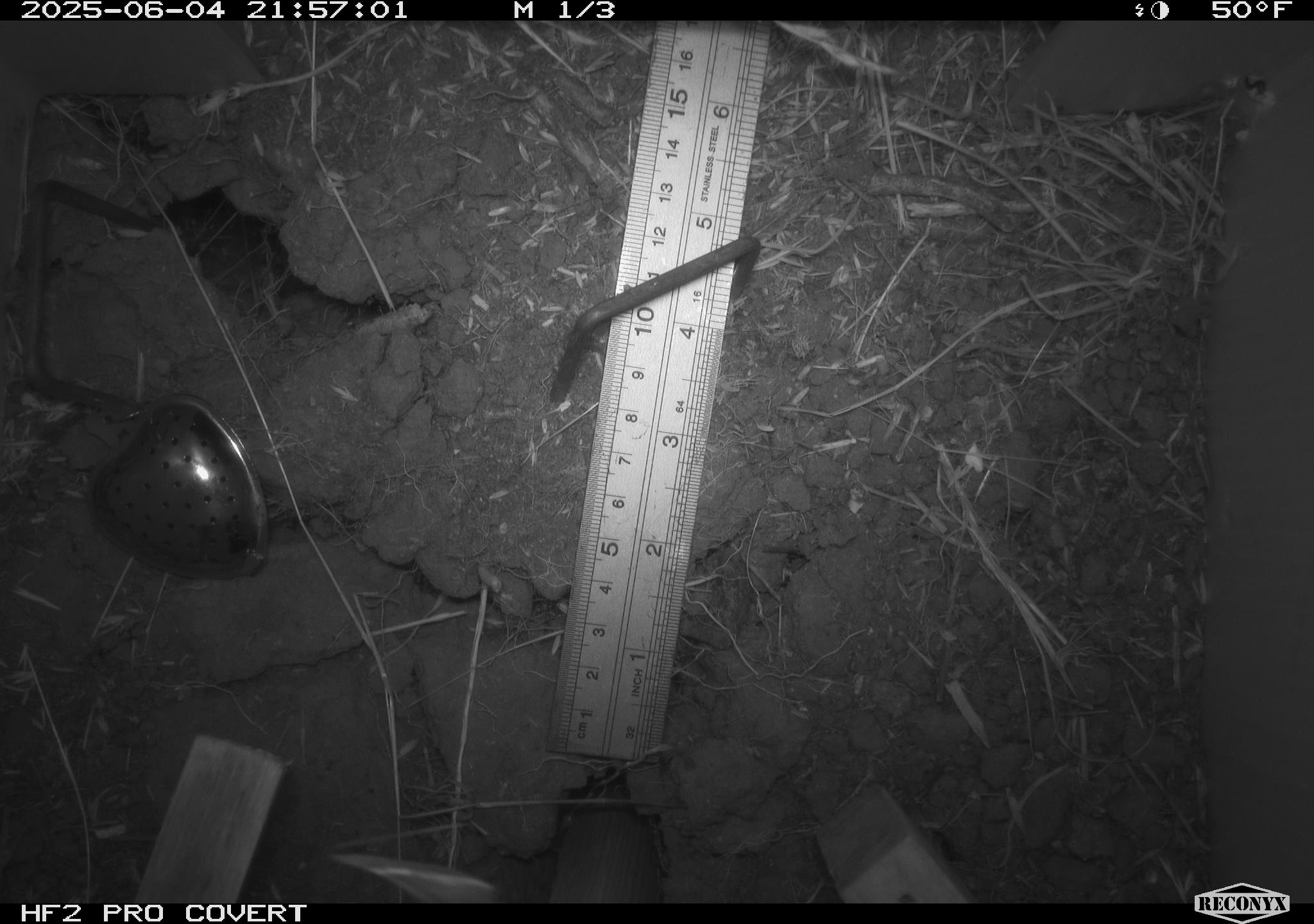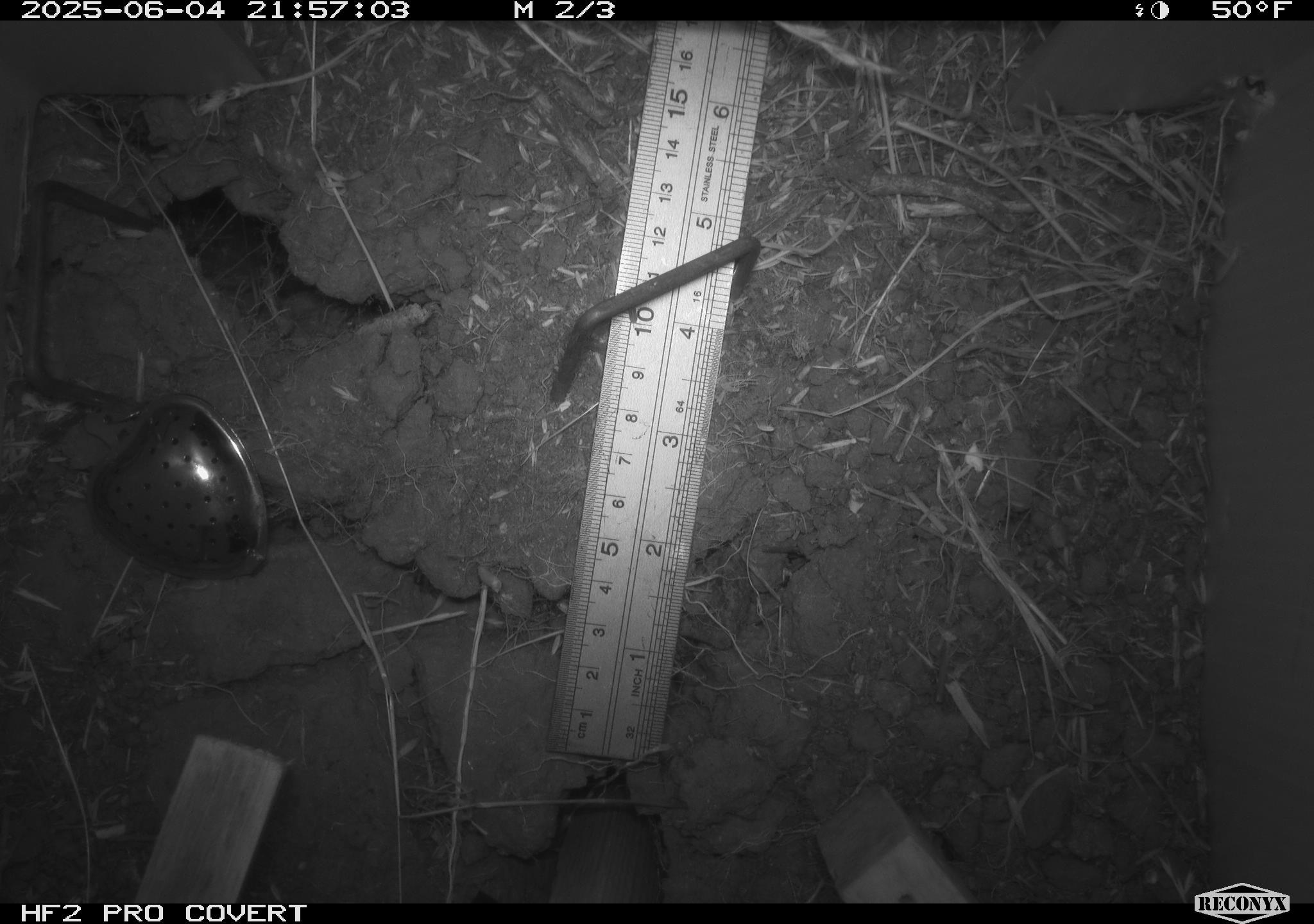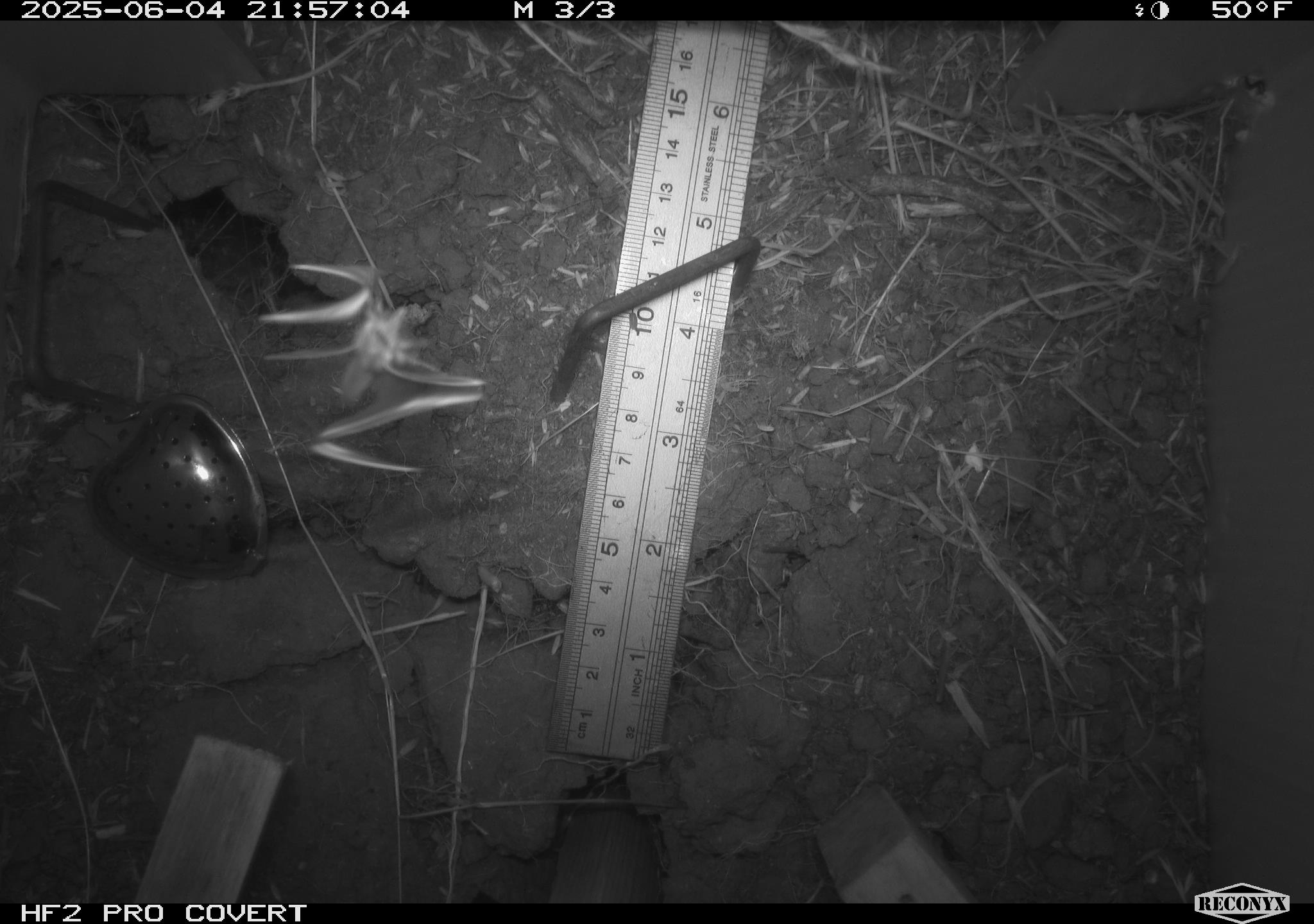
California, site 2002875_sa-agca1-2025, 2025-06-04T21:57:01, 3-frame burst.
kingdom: Animalia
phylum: Arthropoda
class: Insecta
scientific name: Insecta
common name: insect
Insect (Insecta).